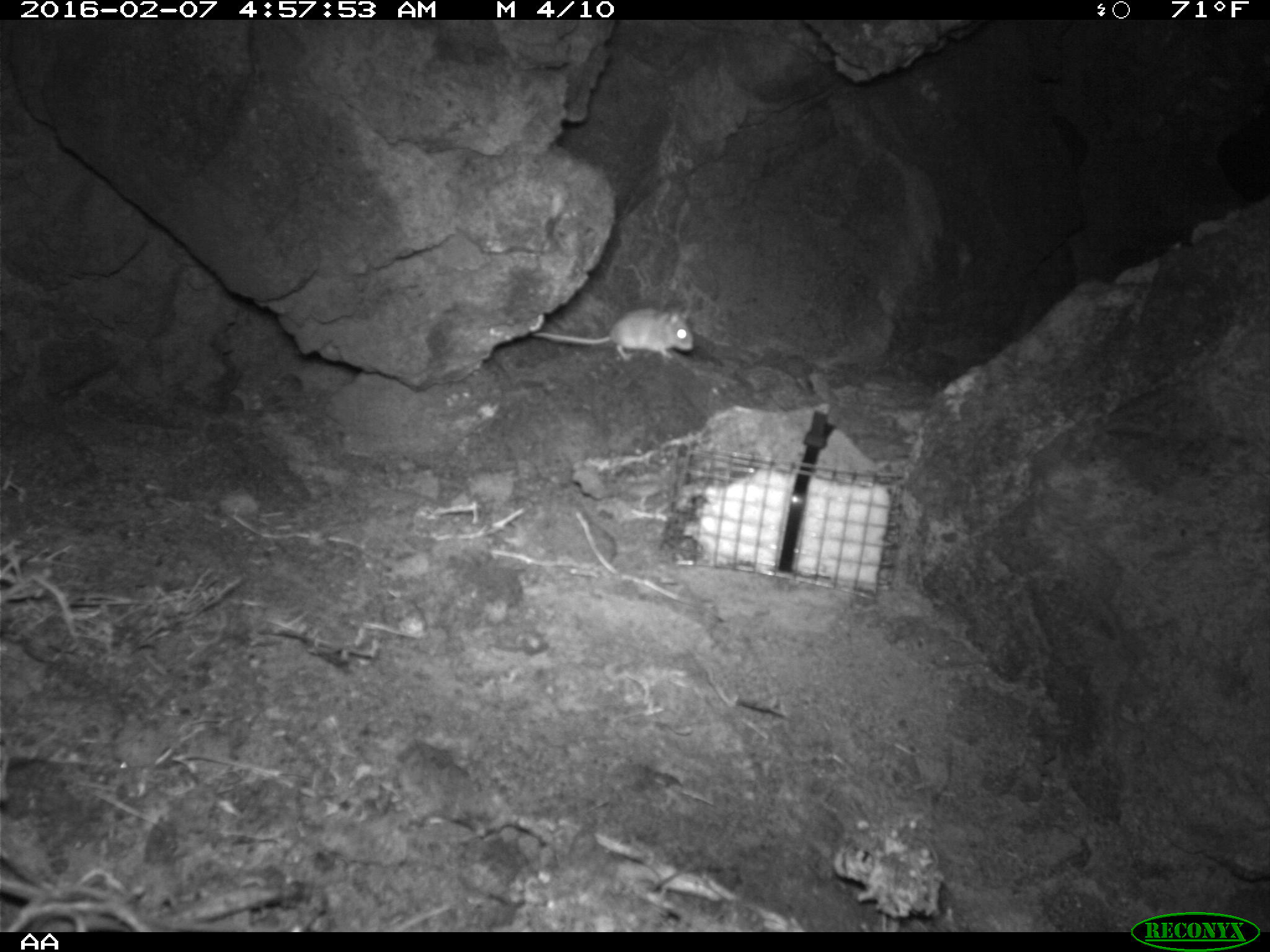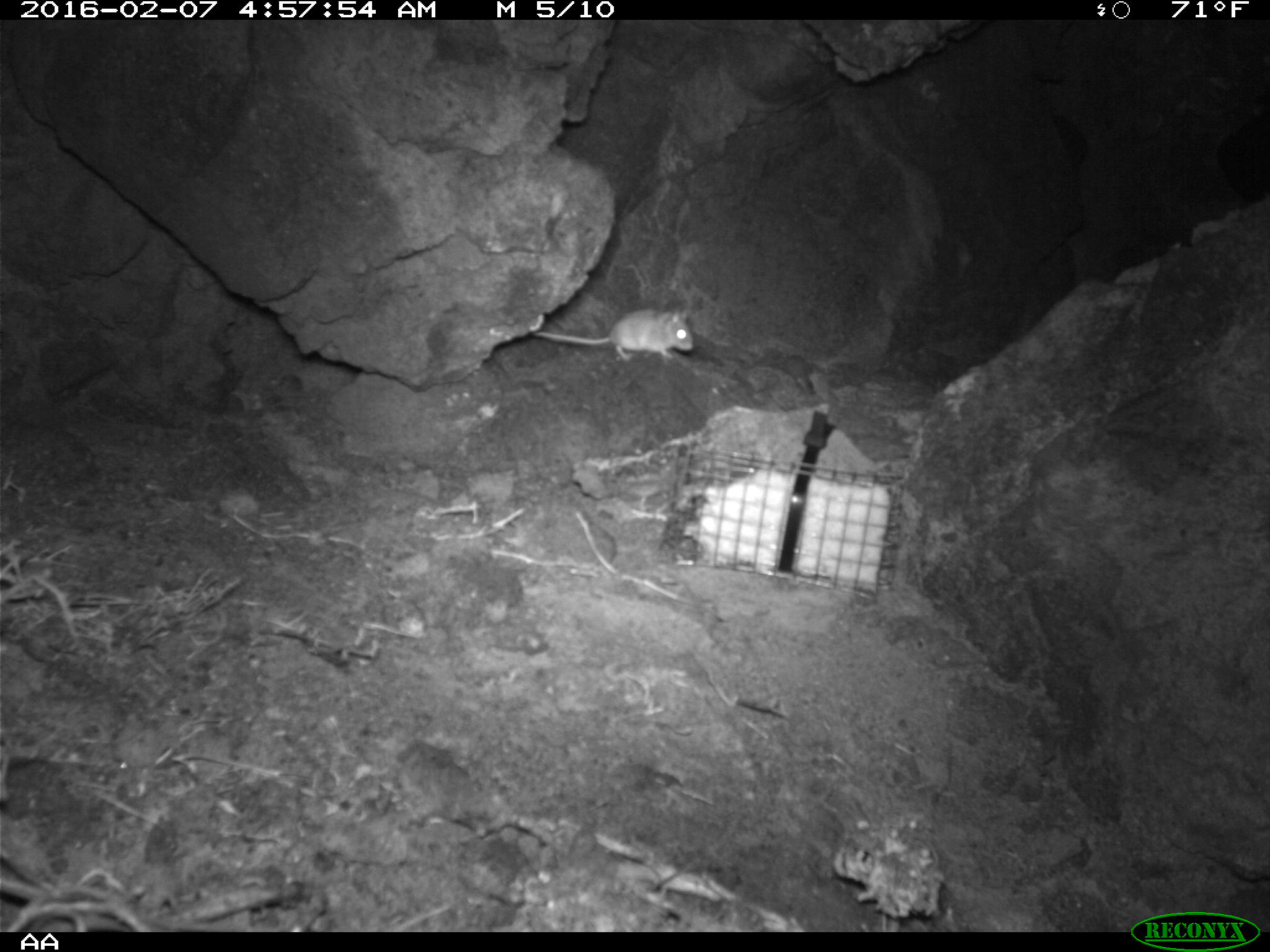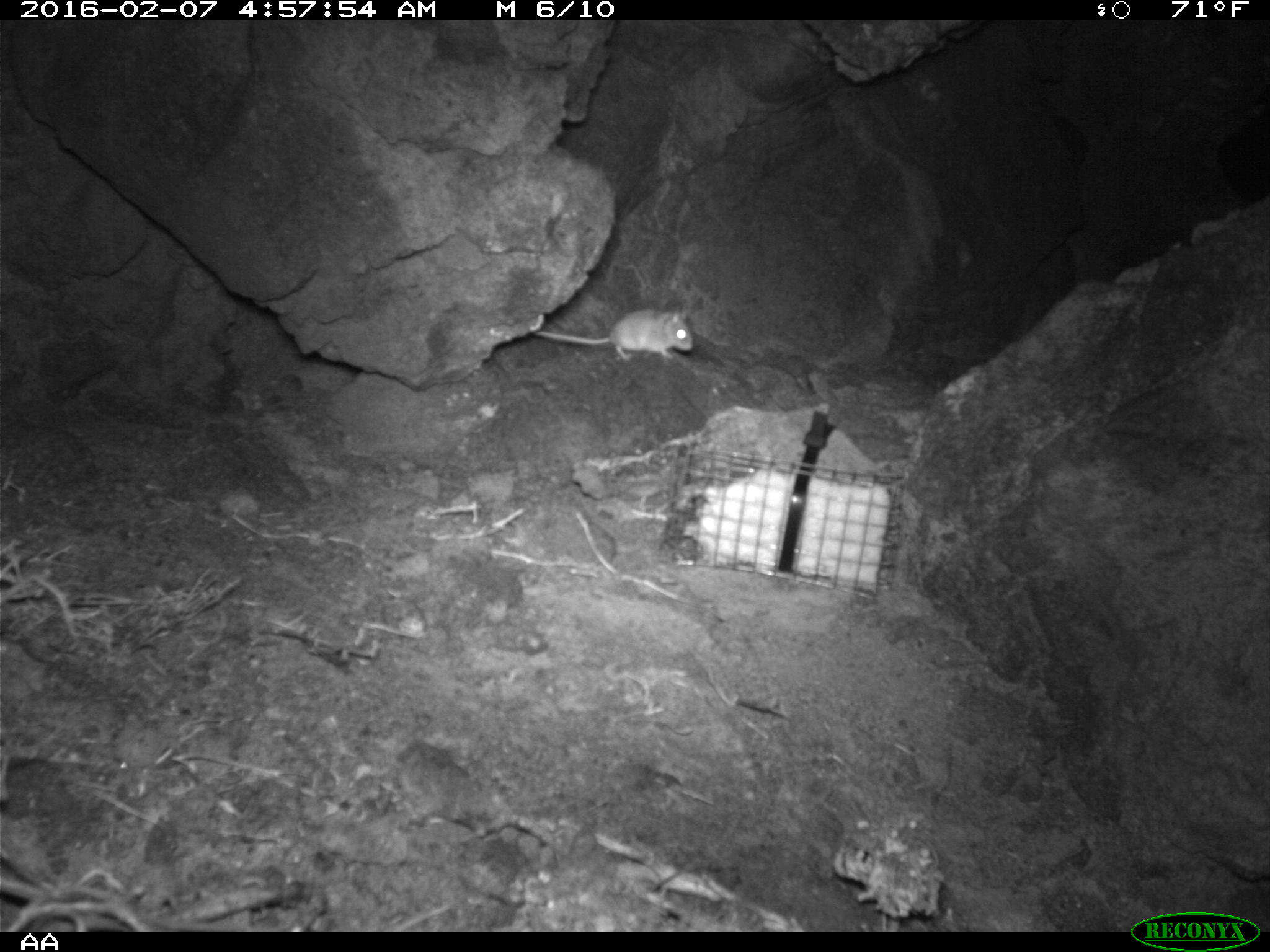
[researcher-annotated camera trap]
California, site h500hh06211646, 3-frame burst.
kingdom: Animalia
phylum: Chordata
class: Mammalia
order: Rodentia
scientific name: Rodentia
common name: rodent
Rodent (Rodentia).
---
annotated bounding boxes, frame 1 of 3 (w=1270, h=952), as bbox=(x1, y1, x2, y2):
rodent: bbox=(528, 306, 696, 363)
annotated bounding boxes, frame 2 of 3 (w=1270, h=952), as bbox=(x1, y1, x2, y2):
rodent: bbox=(529, 308, 695, 364)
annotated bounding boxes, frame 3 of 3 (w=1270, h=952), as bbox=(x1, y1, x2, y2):
rodent: bbox=(530, 305, 695, 368)